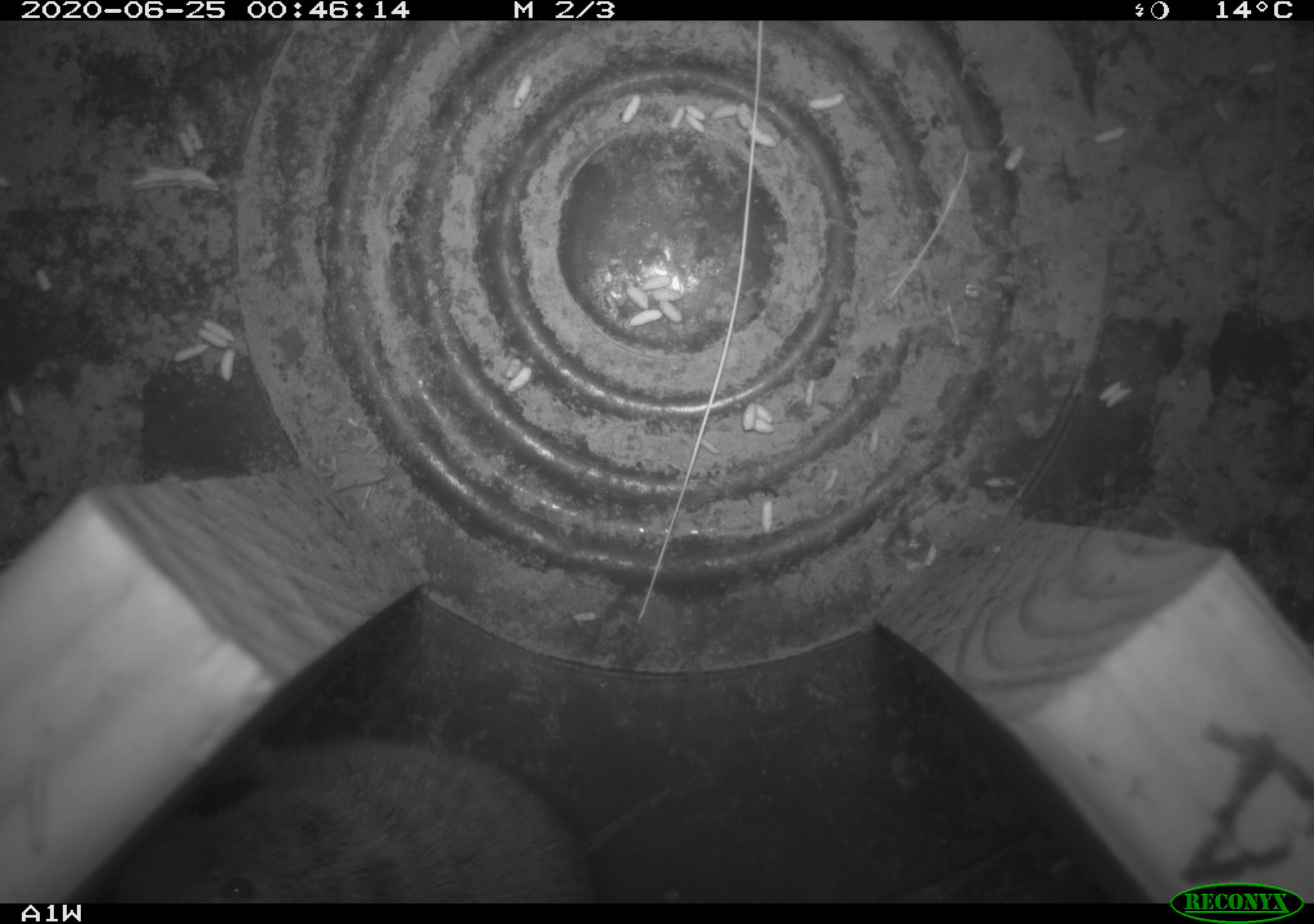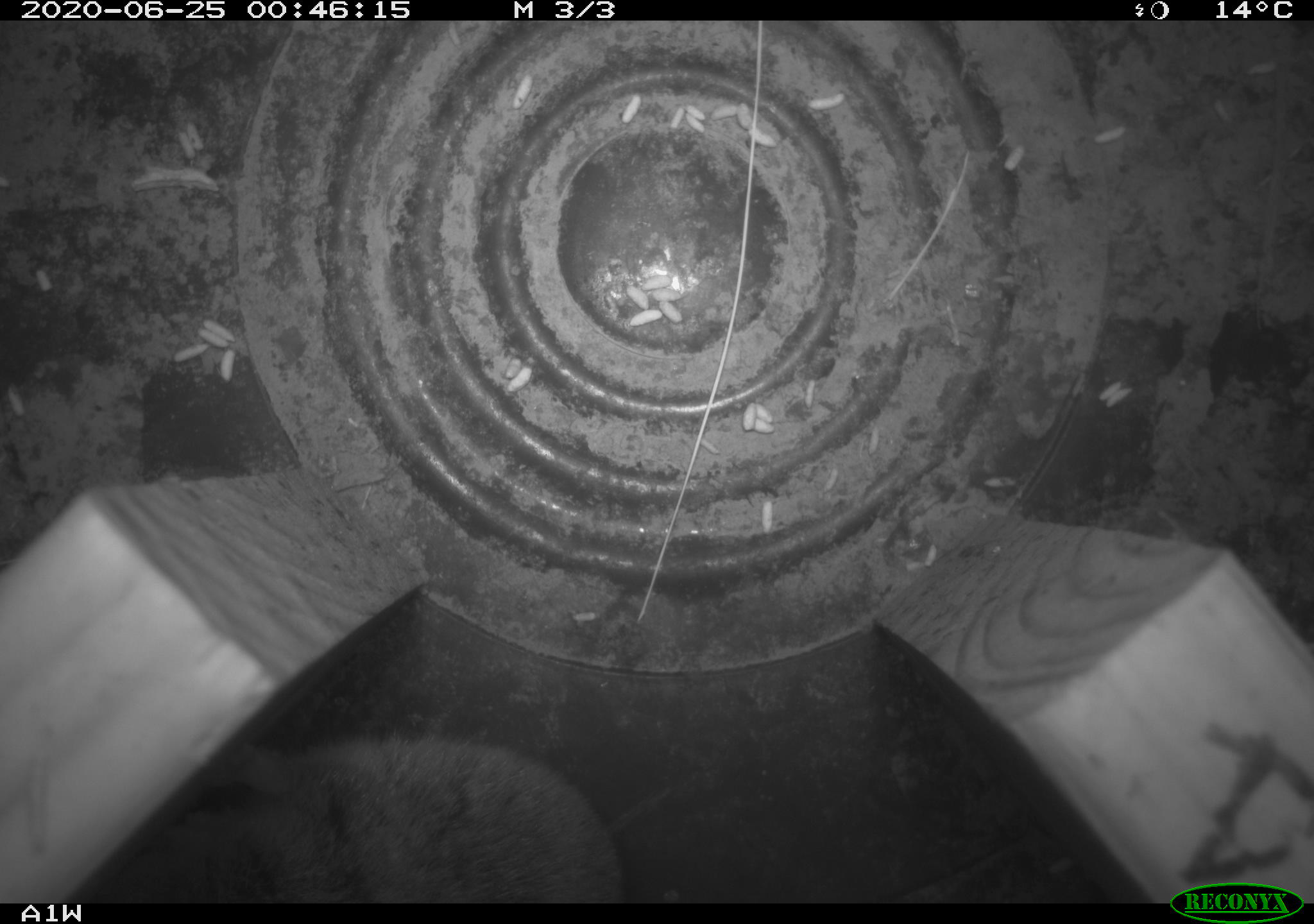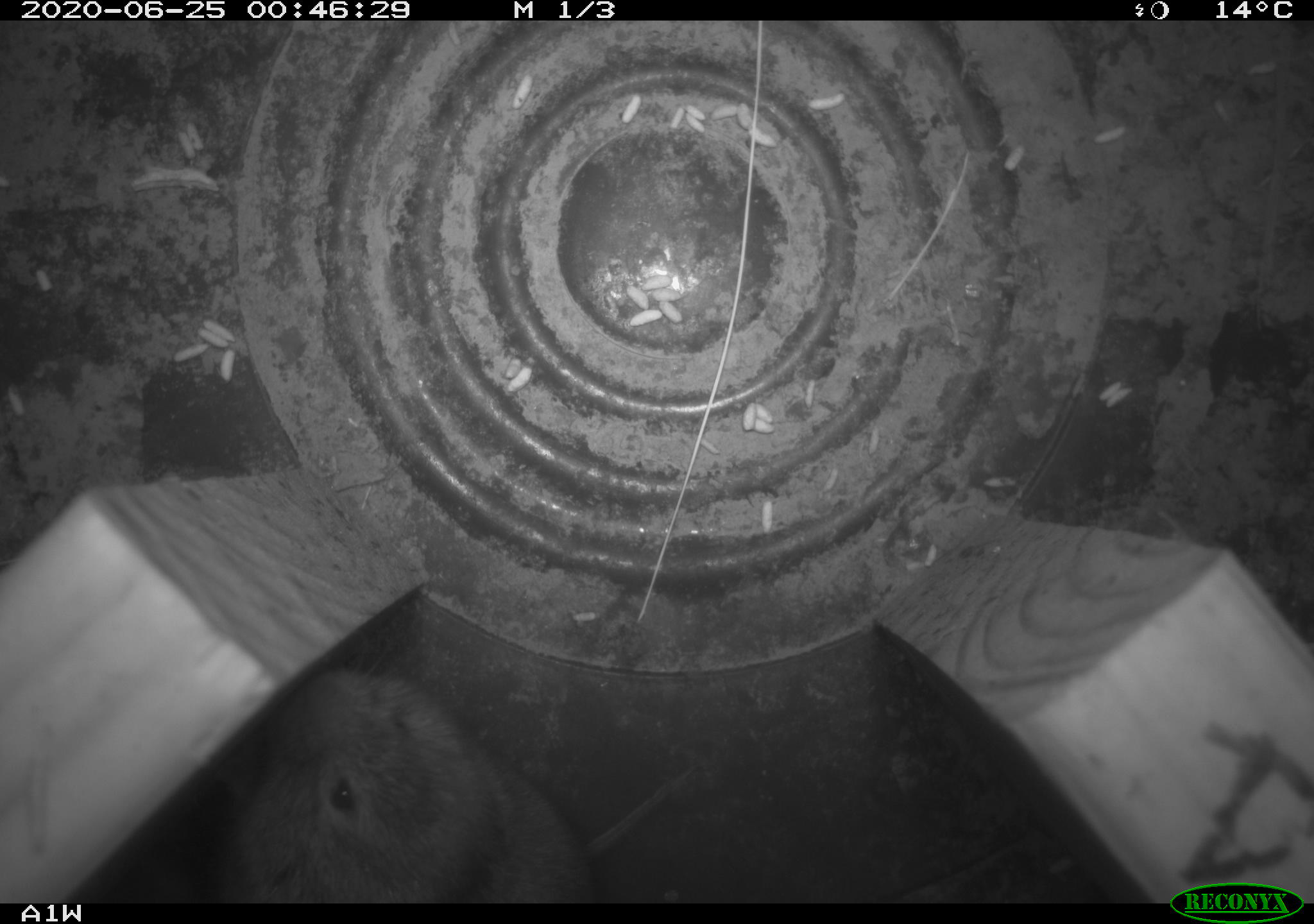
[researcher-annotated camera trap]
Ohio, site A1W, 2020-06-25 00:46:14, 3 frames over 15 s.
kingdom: Animalia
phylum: Chordata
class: Mammalia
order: Rodentia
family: Cricetidae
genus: Microtus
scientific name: Microtus pennsylvanicus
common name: meadow vole